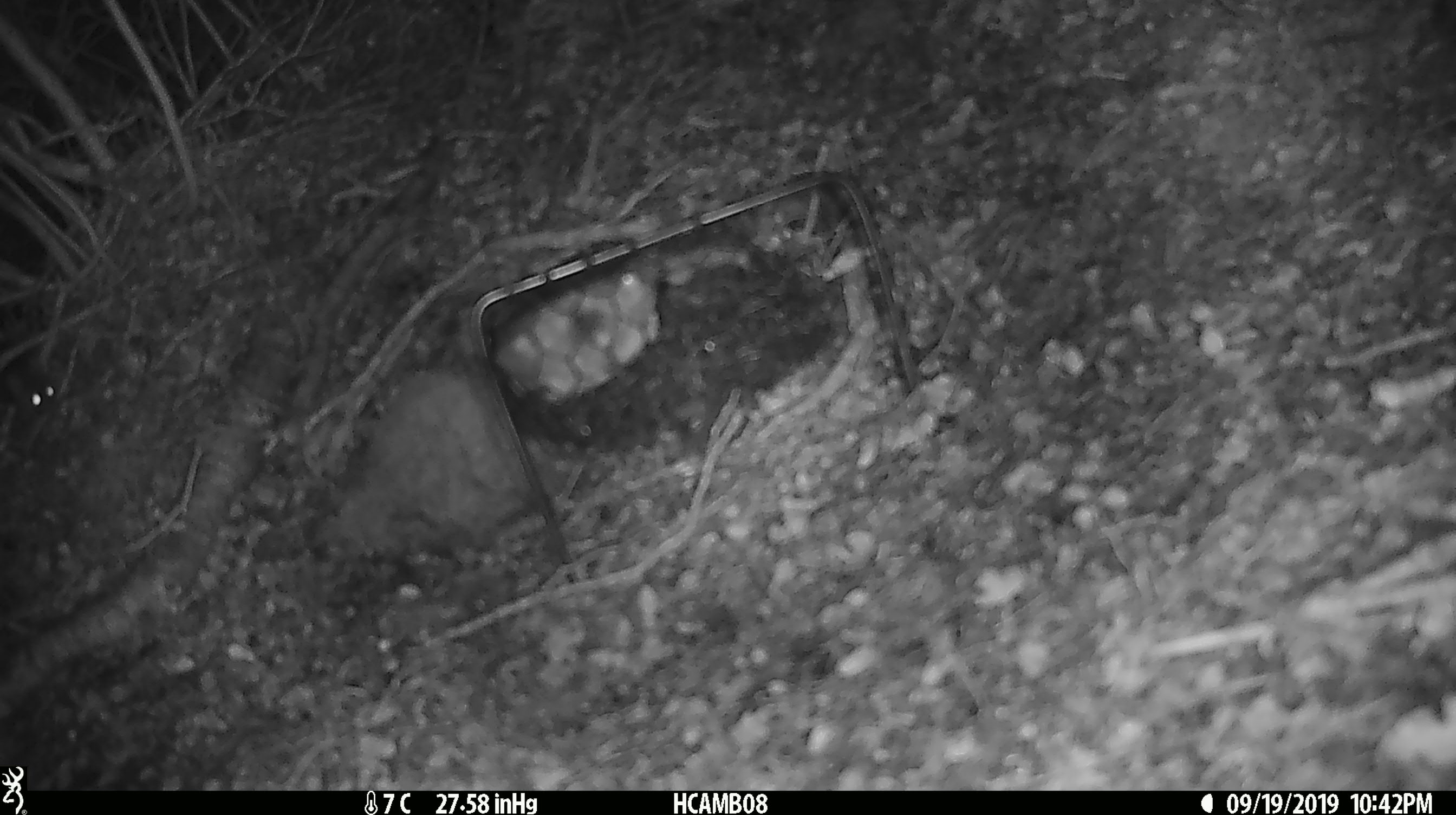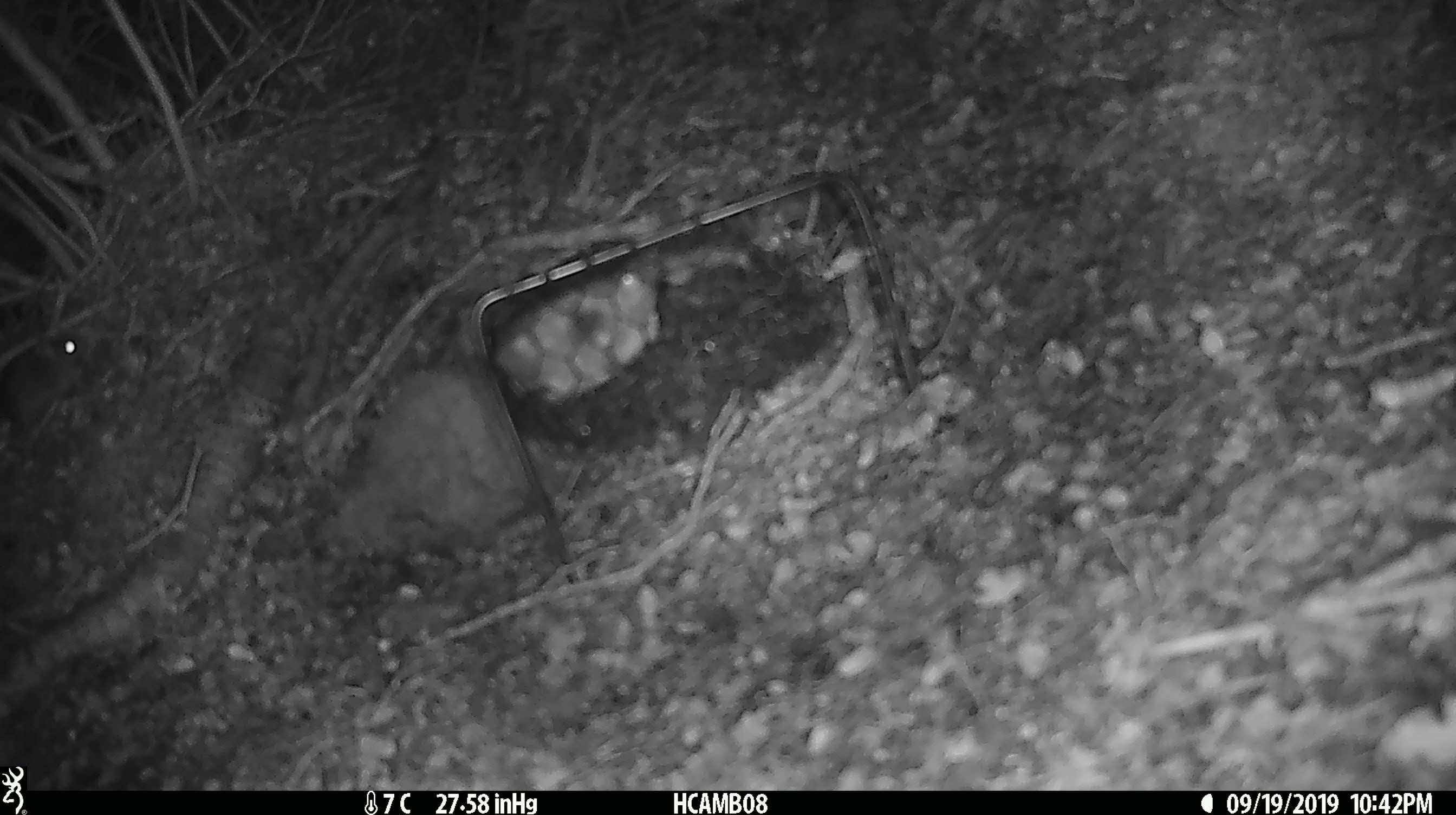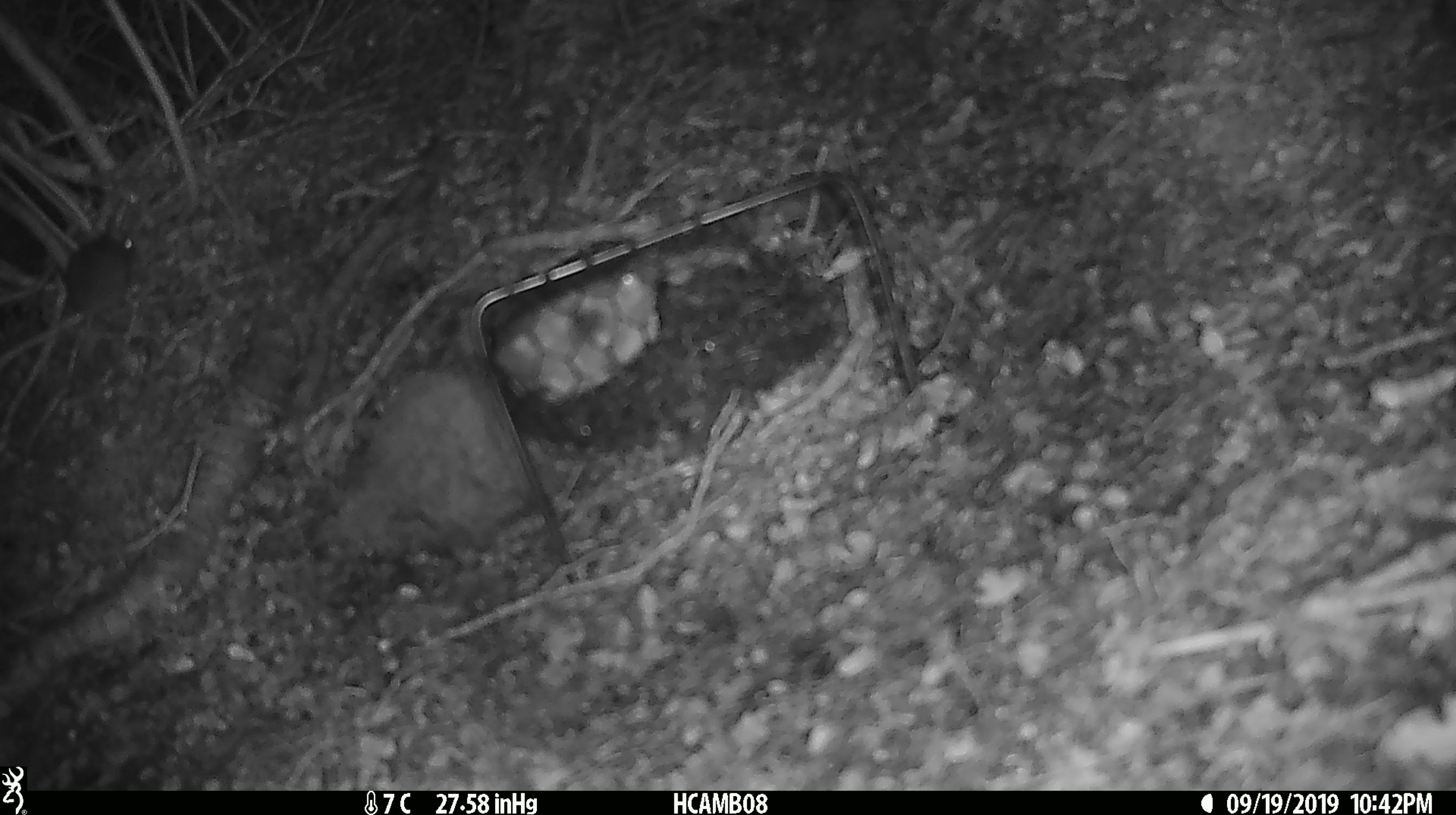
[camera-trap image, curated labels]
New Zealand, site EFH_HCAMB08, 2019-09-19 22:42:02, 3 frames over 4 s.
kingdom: Animalia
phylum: Chordata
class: Mammalia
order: Rodentia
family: Muridae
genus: Mus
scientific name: Mus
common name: mouse